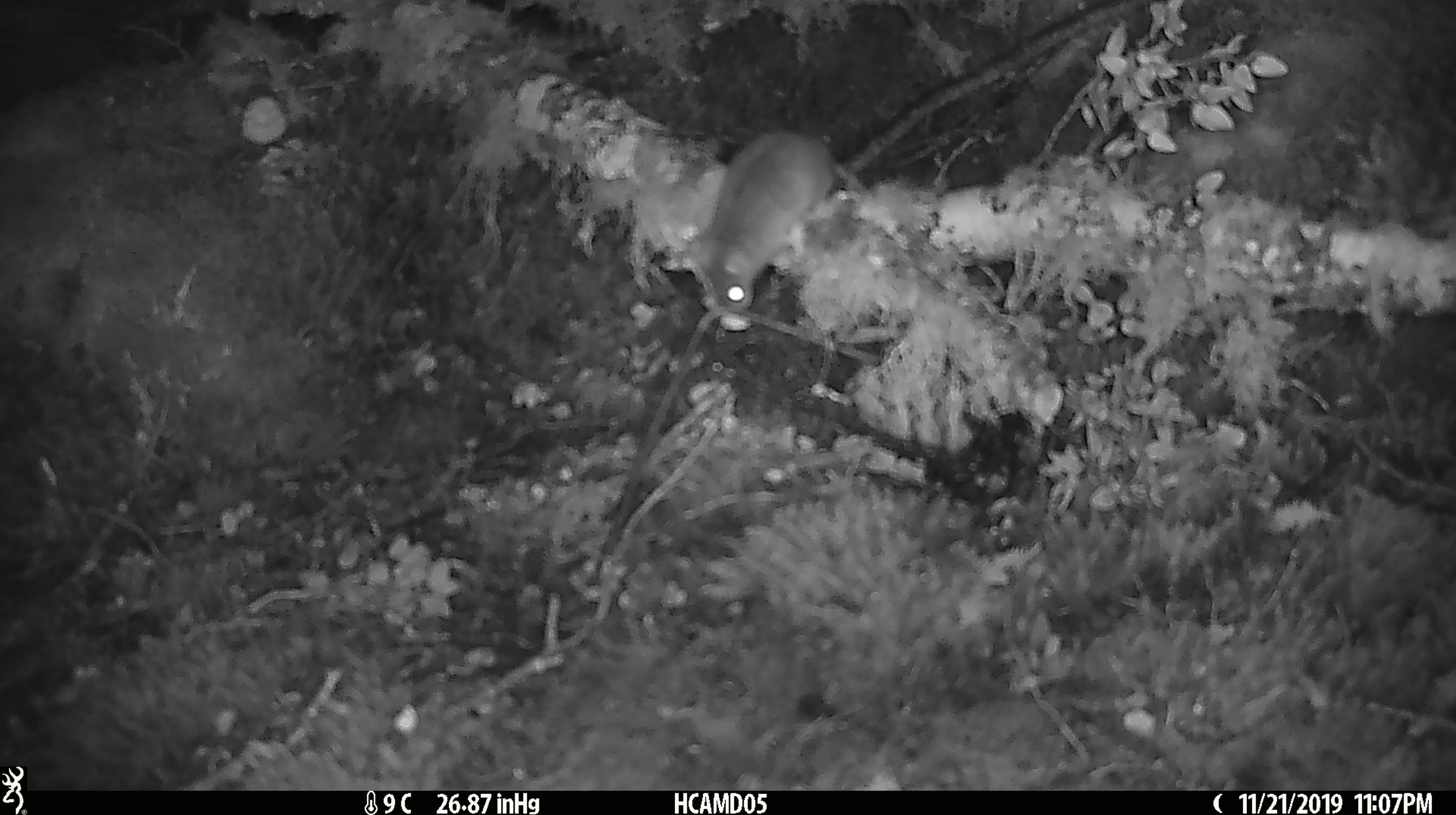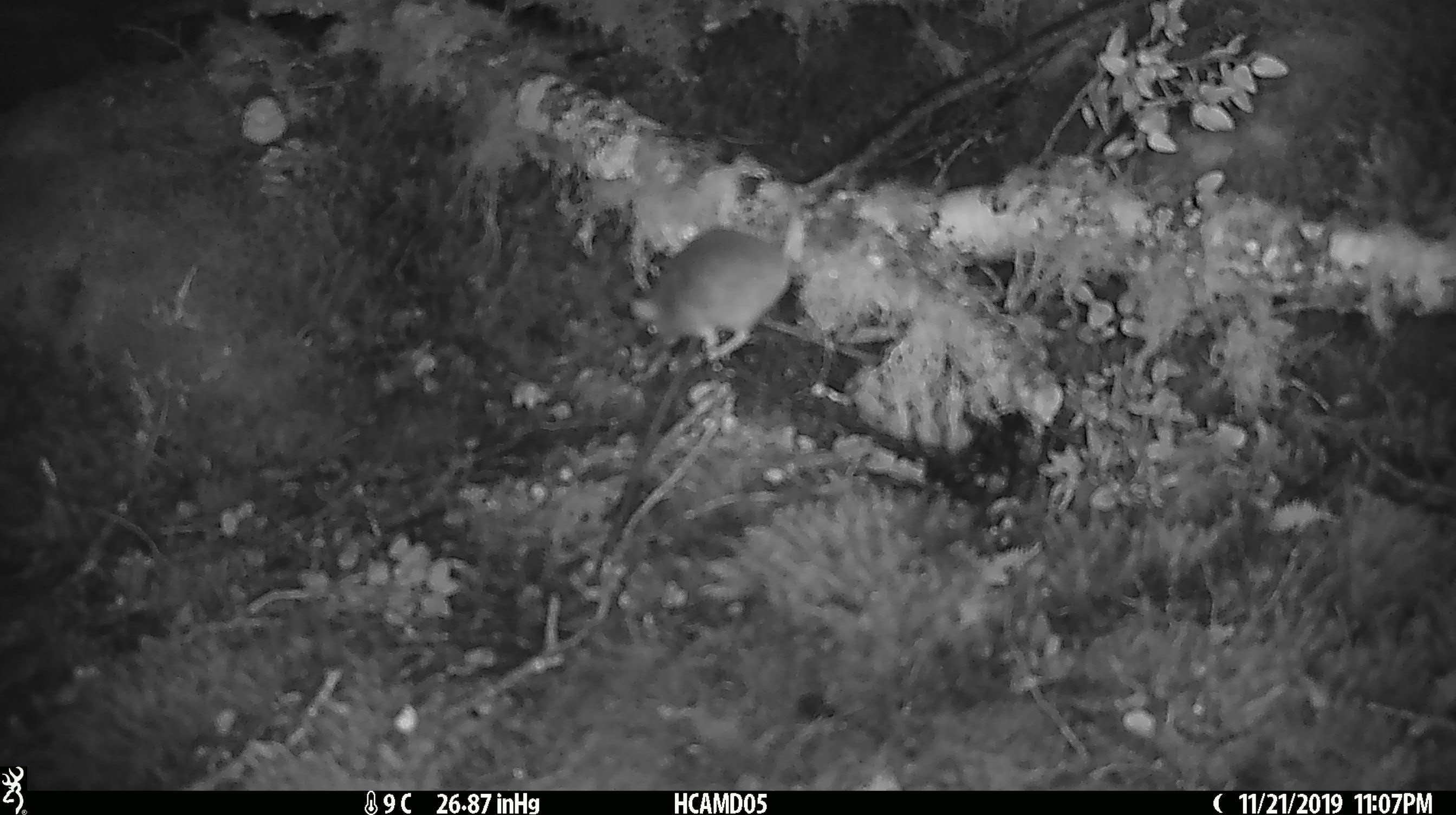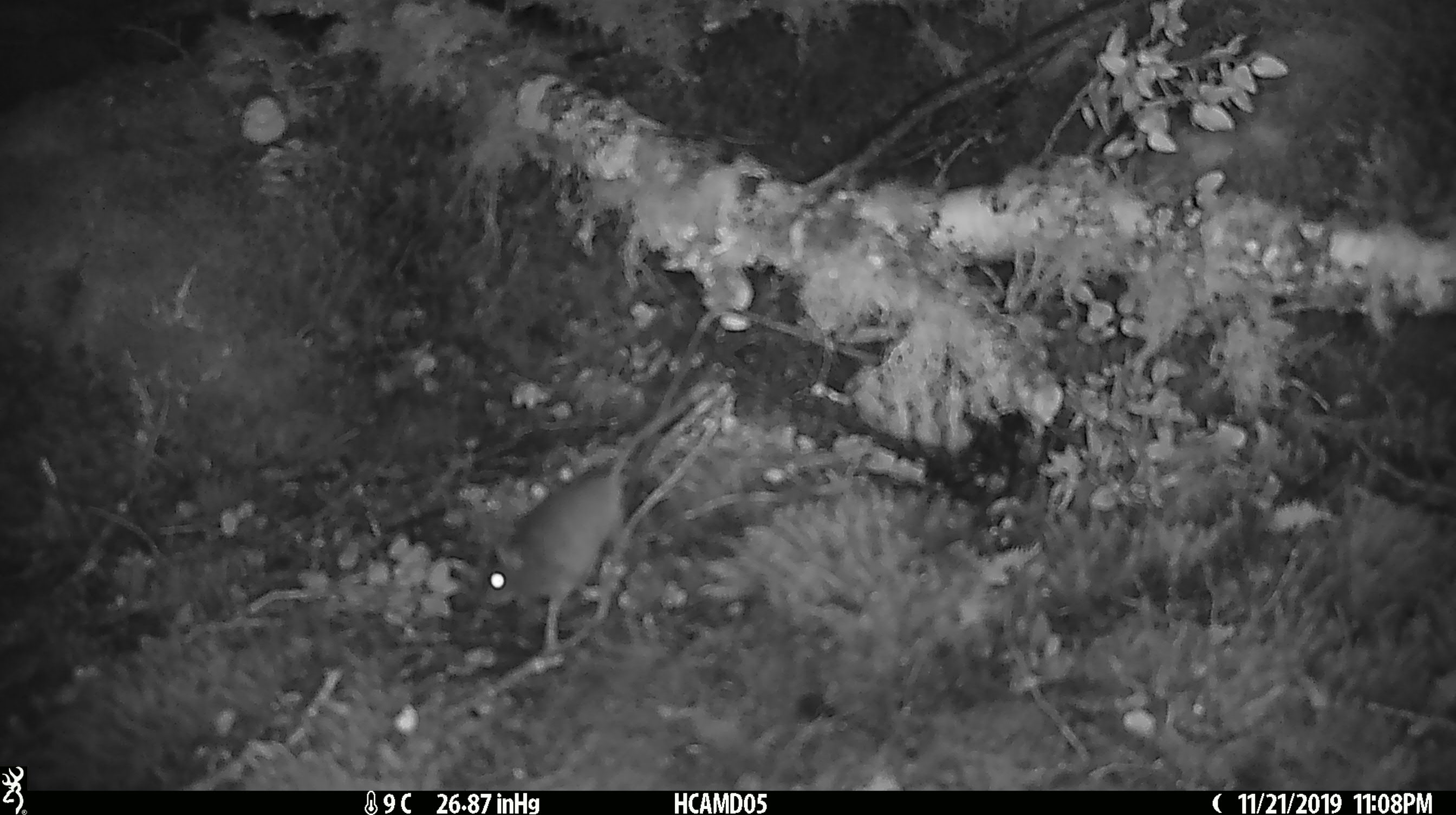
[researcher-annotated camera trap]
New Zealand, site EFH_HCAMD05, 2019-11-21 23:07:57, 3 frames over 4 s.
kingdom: Animalia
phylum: Chordata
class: Mammalia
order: Rodentia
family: Muridae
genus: Mus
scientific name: Mus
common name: mouse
Mouse (Mus).